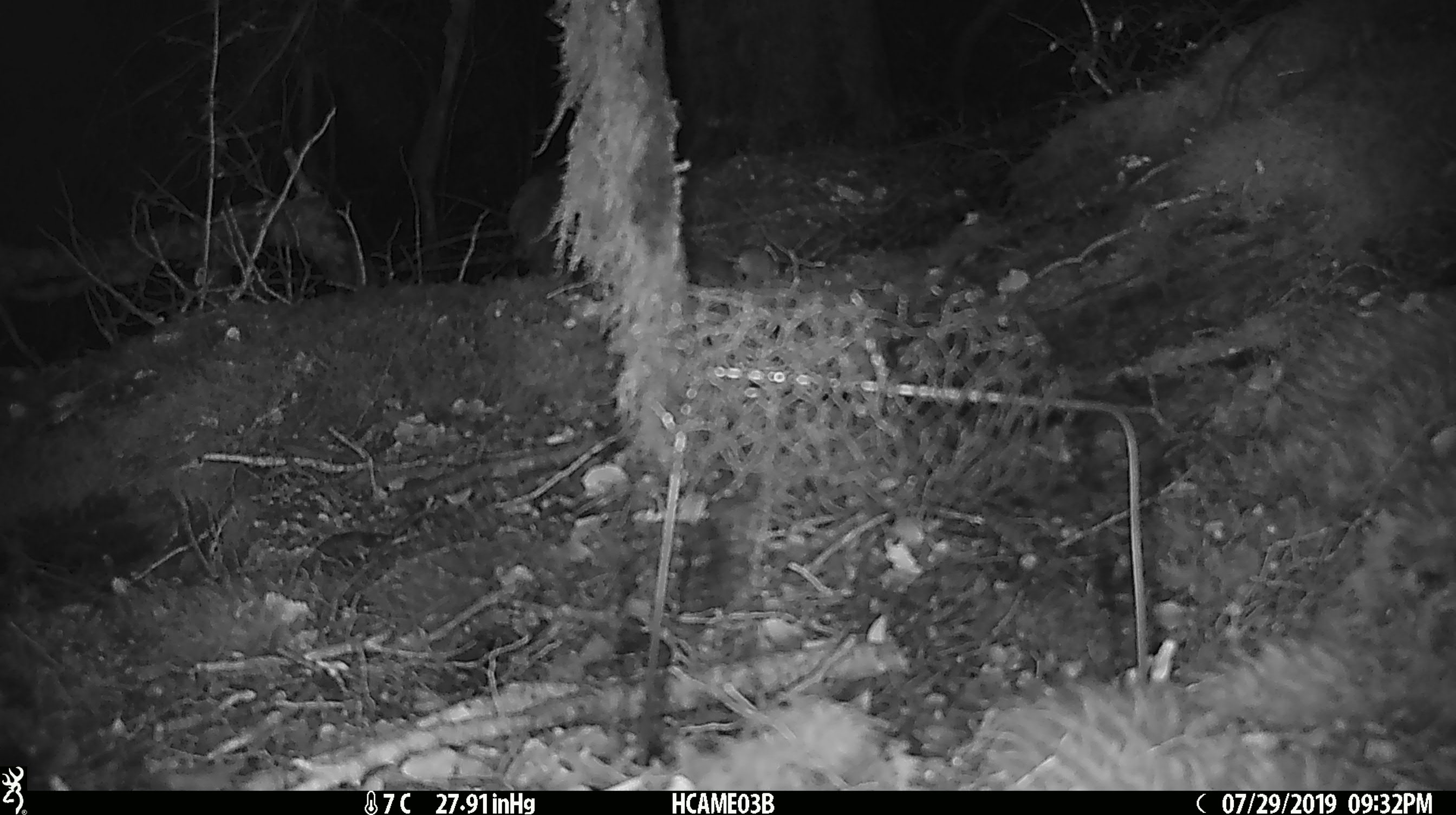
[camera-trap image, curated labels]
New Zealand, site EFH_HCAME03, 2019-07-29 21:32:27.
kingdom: Animalia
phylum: Chordata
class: Mammalia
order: Rodentia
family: Muridae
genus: Mus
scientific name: Mus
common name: mouse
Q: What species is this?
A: Mouse (Mus).